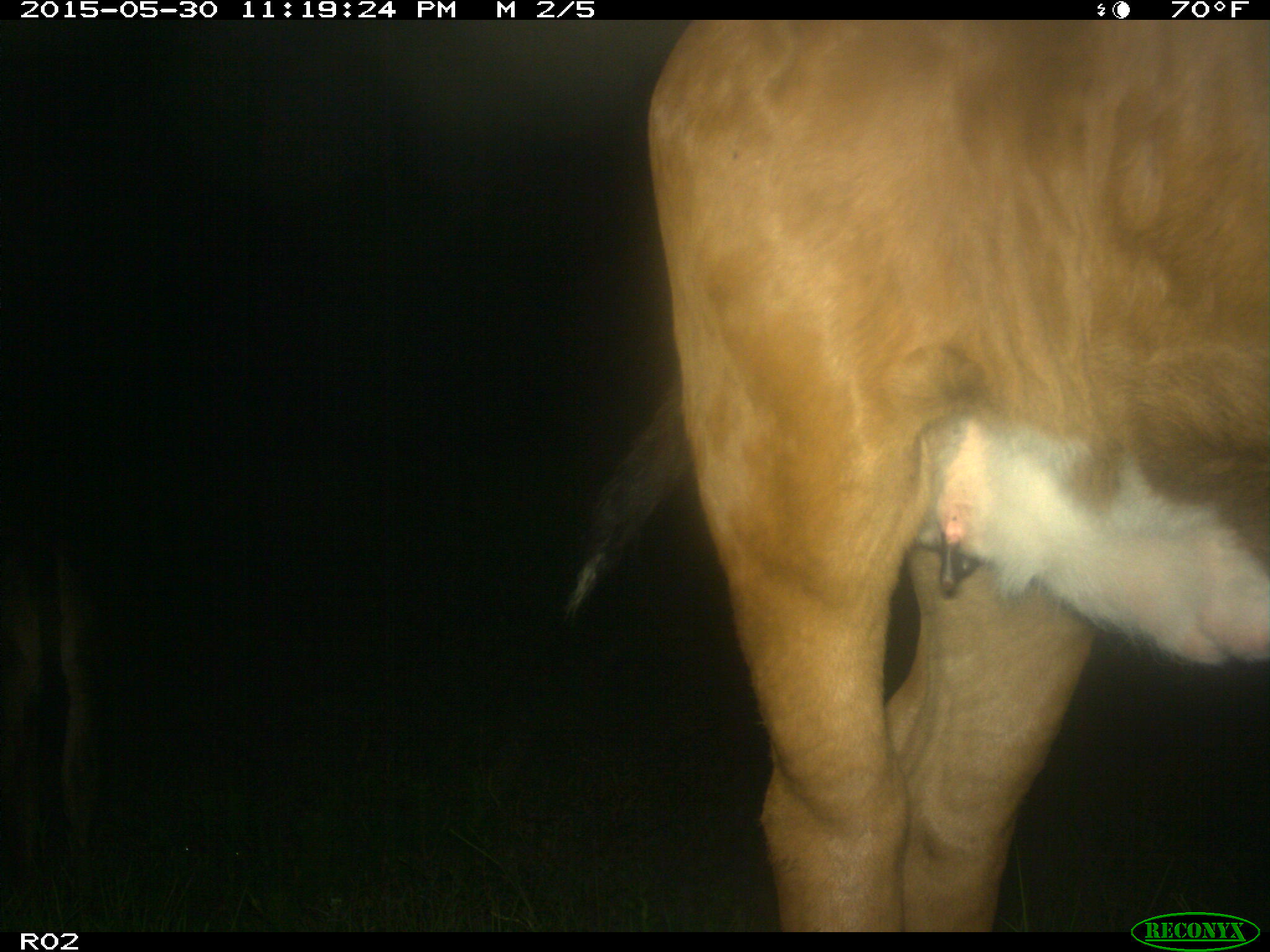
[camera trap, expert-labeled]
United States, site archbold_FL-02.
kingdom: Animalia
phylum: Chordata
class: Mammalia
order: Artiodactyla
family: Bovidae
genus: Bos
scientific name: Bos taurus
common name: domestic cow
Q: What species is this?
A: Bos taurus (domestic cow).